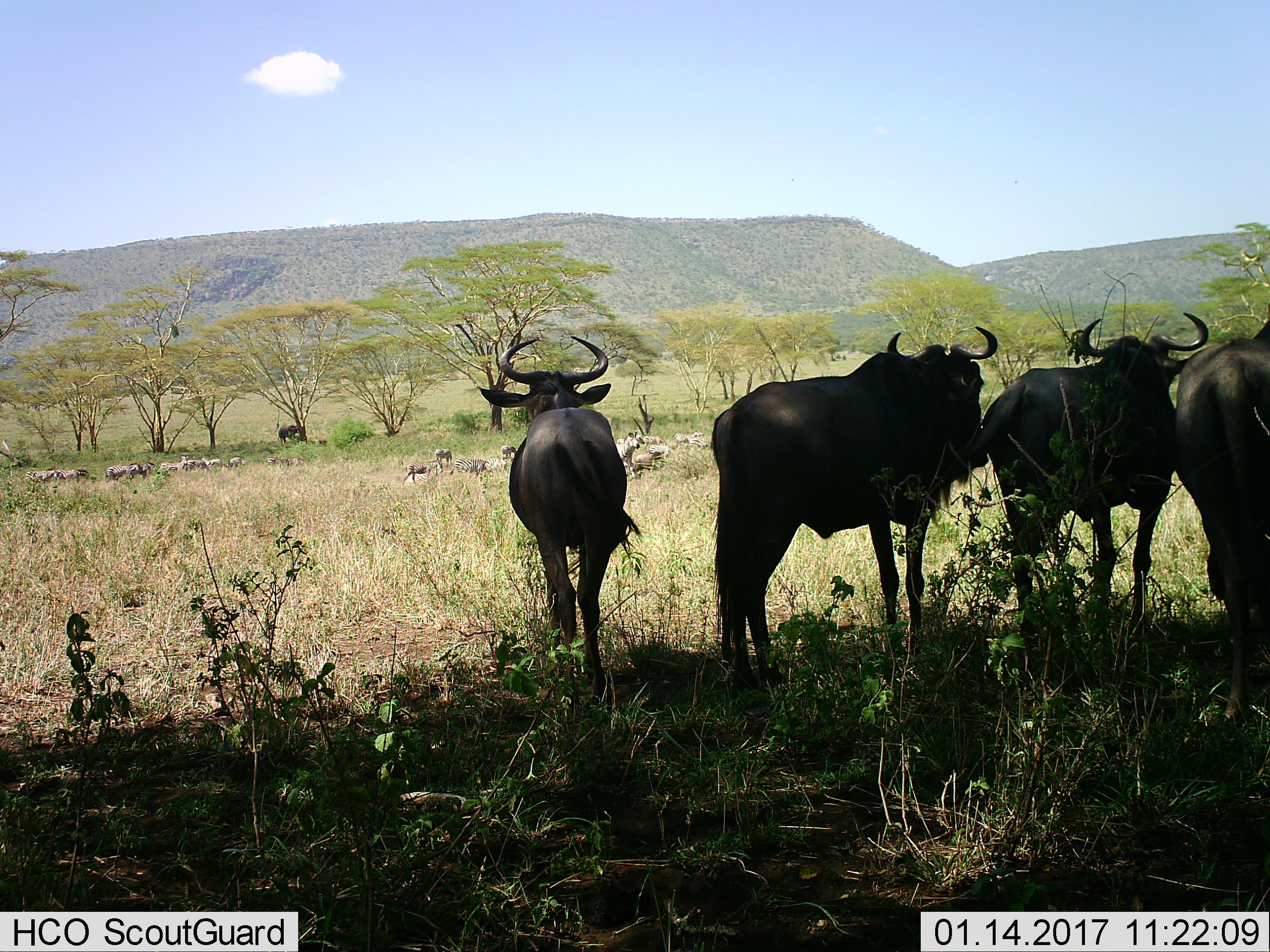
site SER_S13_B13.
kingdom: Animalia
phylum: Chordata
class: Mammalia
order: Artiodactyla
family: Bovidae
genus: Connochaetes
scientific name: Connochaetes taurinus taurinus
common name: blue wildebeest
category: wildebeestblue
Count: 4.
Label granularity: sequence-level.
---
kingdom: Animalia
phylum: Chordata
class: Mammalia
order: Perissodactyla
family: Equidae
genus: Equus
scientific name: Equus quagga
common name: plains zebra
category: zebraplains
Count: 11-50.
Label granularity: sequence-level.